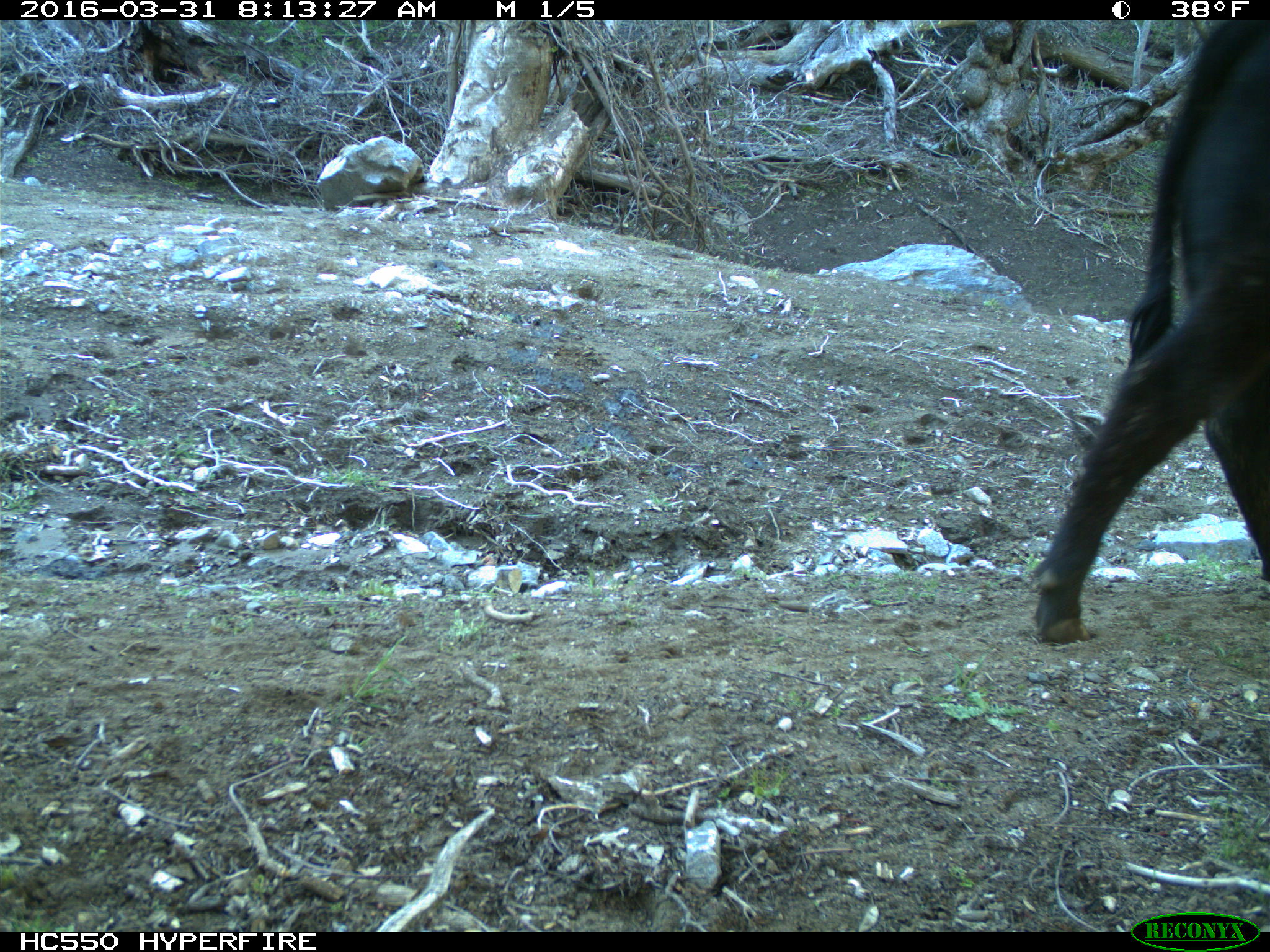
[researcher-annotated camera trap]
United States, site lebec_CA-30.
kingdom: Animalia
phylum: Chordata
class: Mammalia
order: Artiodactyla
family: Bovidae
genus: Bos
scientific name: Bos taurus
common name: domestic cow